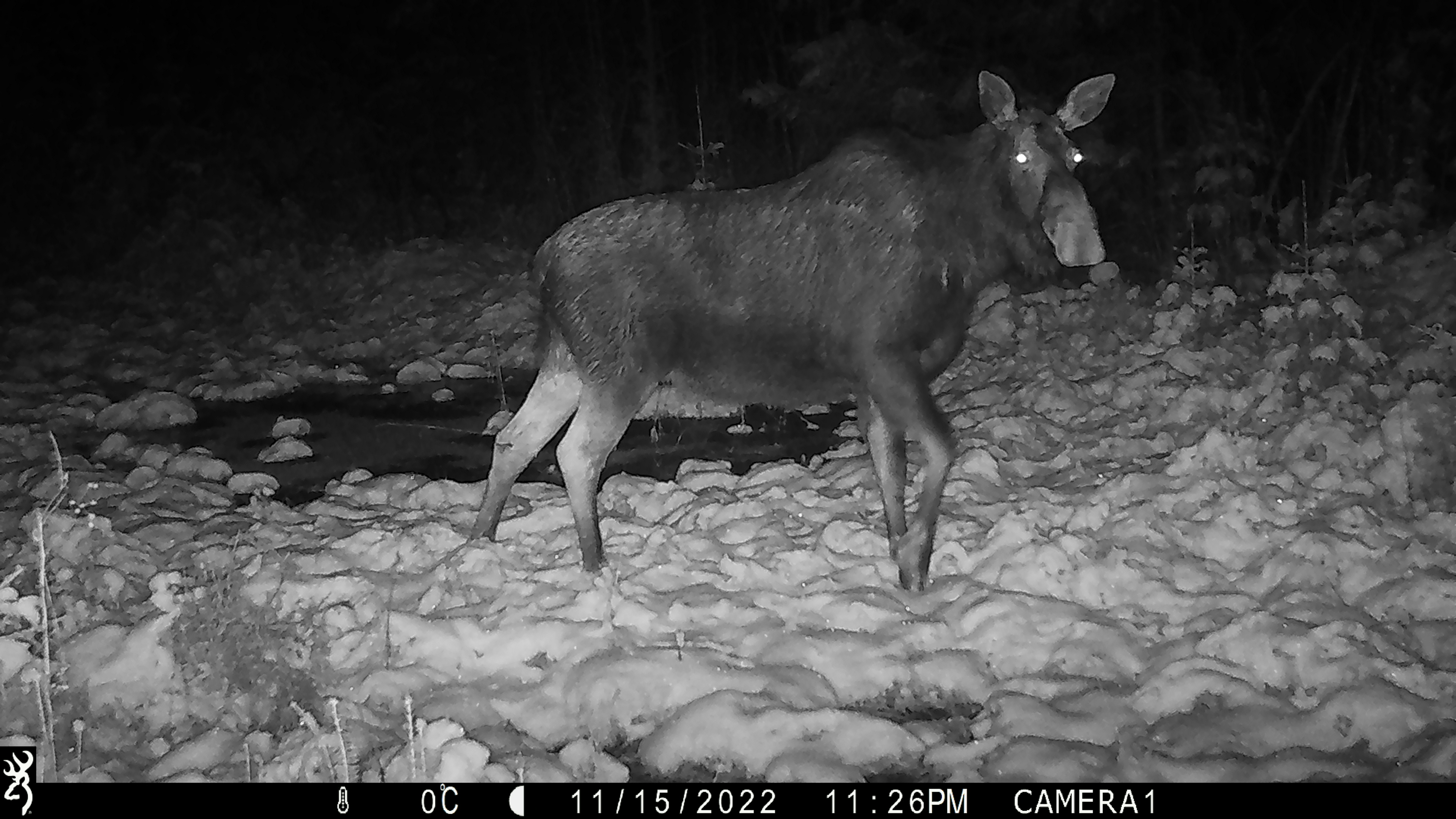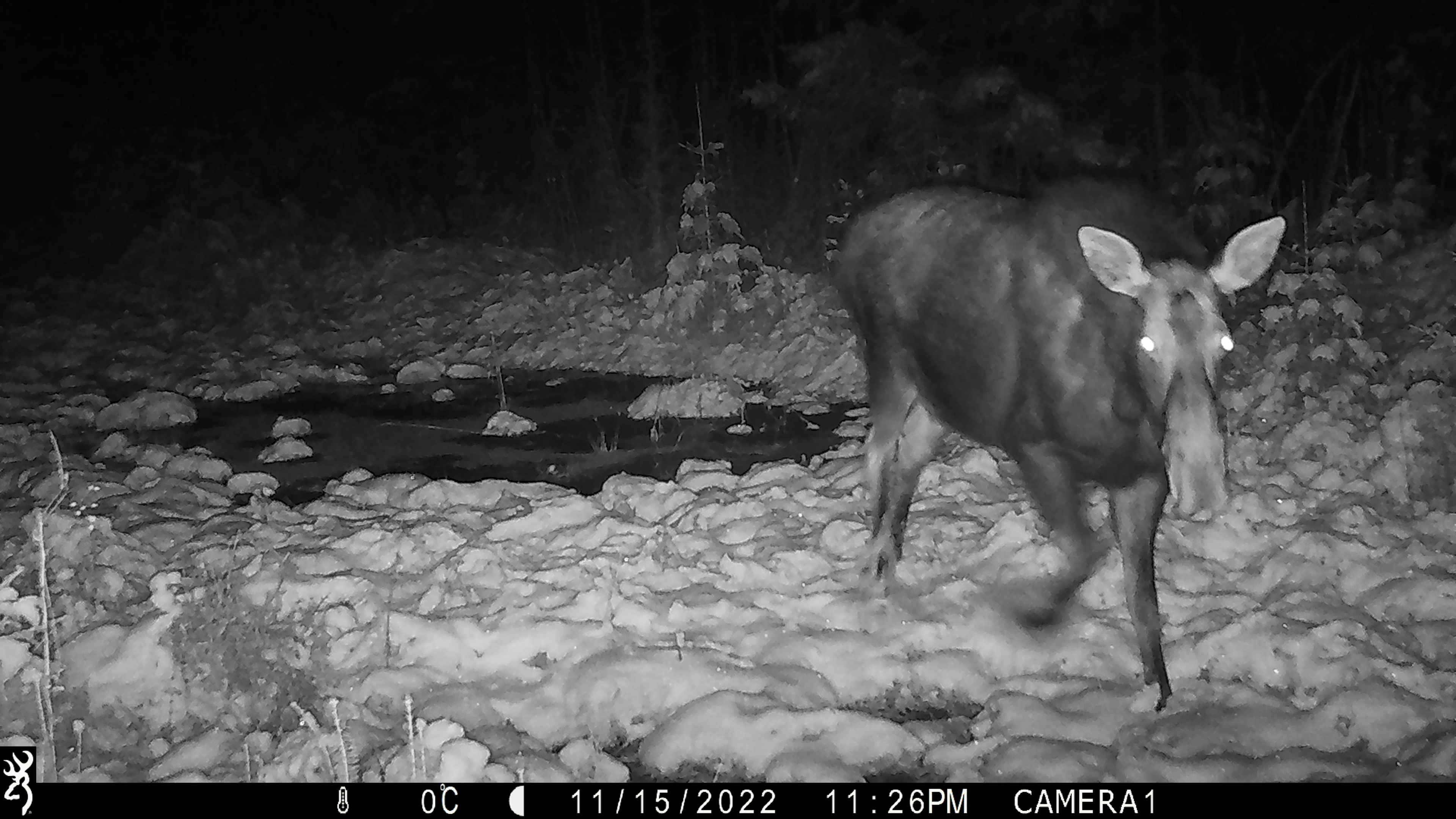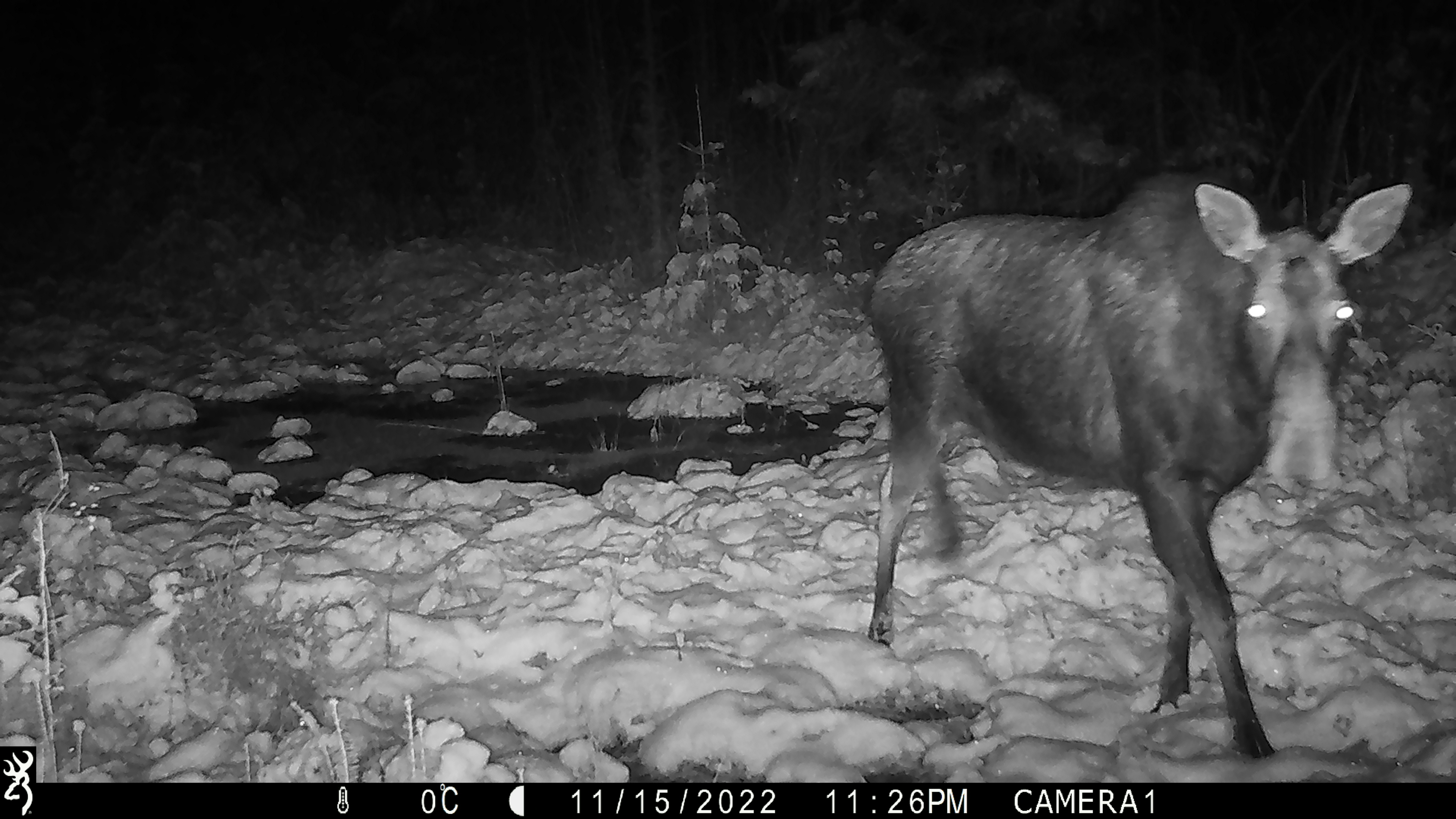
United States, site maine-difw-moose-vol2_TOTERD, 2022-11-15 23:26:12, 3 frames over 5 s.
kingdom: Animalia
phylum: Chordata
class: Mammalia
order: Artiodactyla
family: Cervidae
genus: Alces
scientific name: Alces alces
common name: moose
Moose (Alces alces).